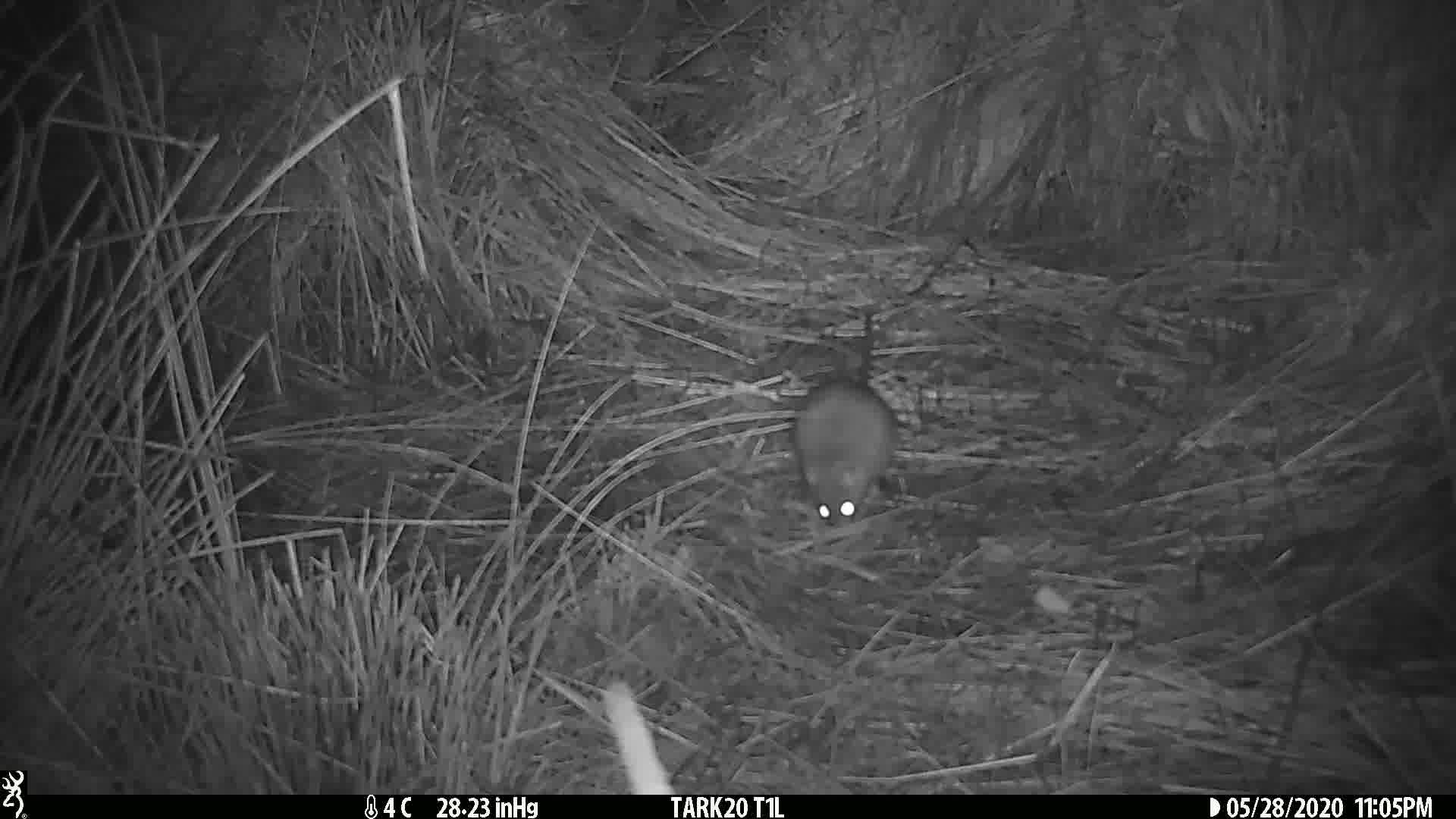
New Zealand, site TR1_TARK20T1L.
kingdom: Animalia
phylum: Chordata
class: Mammalia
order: Rodentia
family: Muridae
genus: Rattus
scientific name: Rattus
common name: rat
Rat (Rattus).